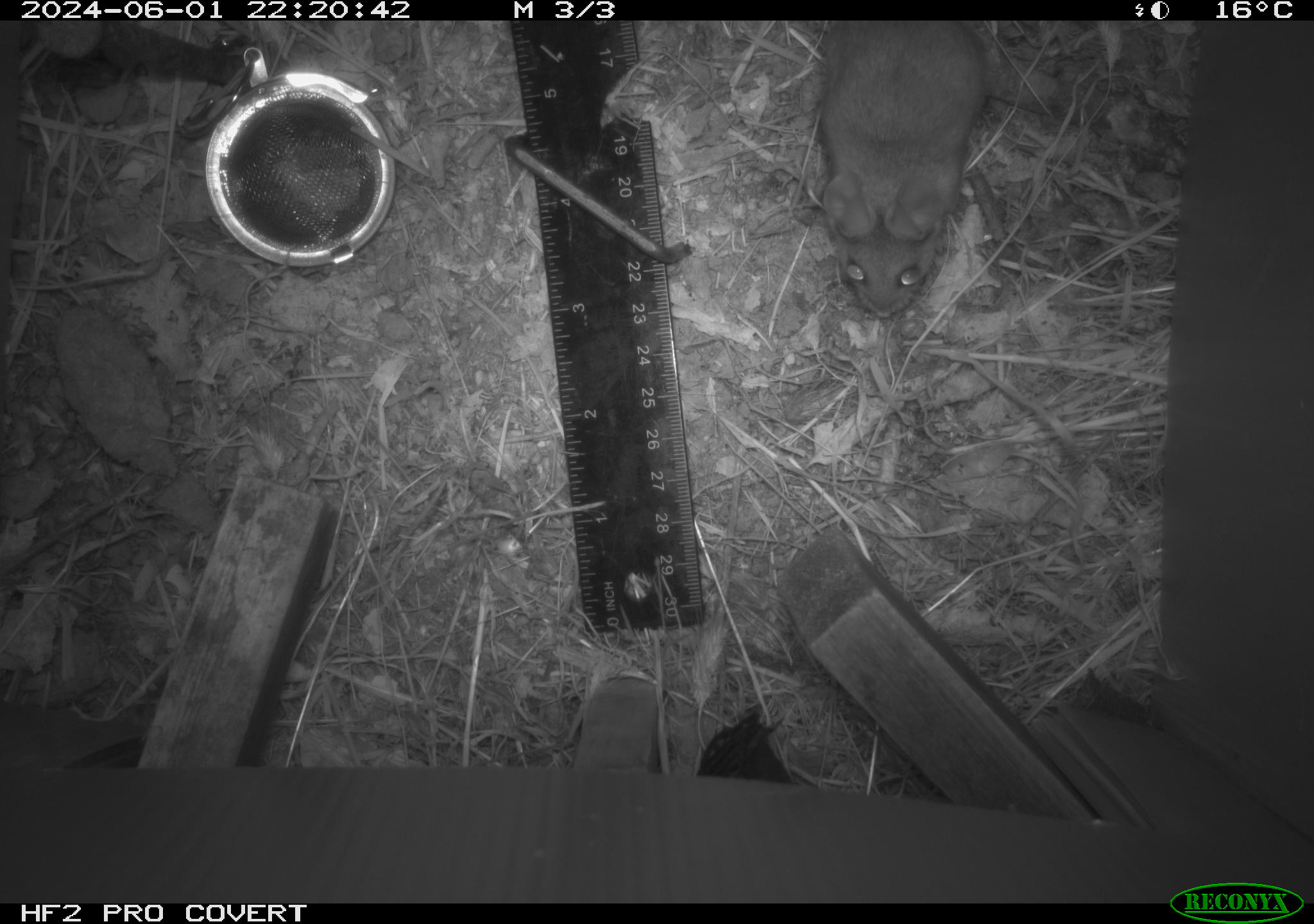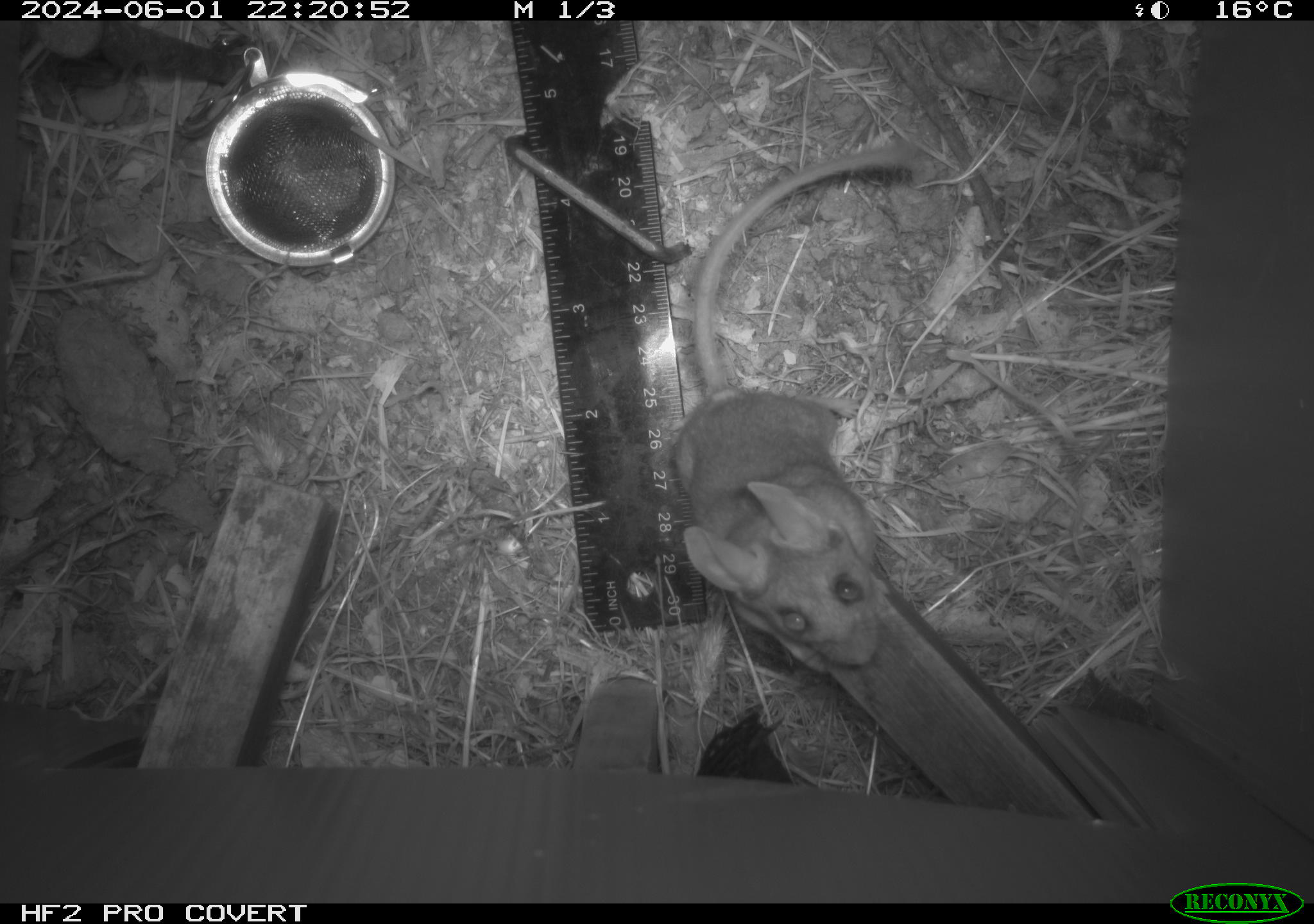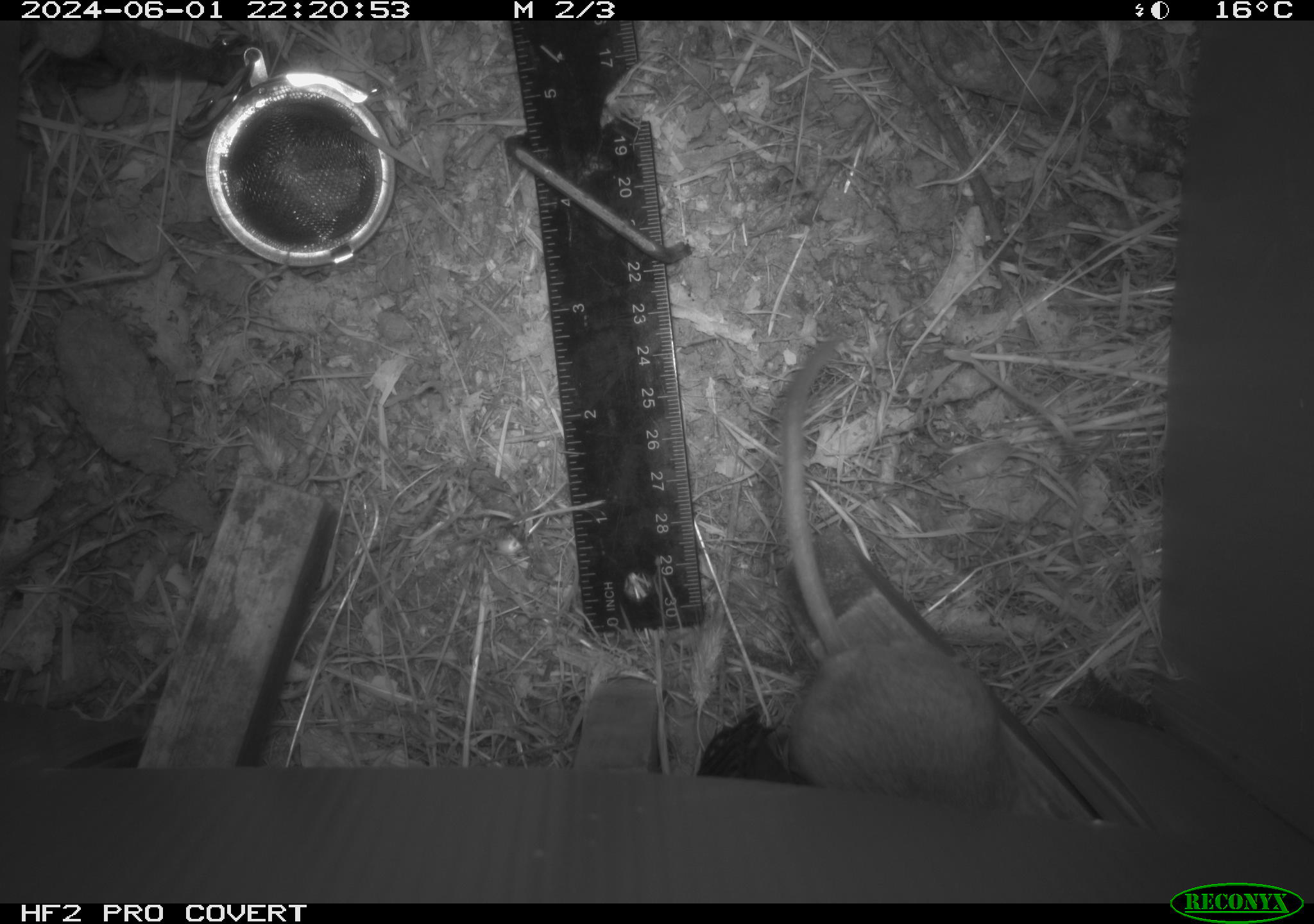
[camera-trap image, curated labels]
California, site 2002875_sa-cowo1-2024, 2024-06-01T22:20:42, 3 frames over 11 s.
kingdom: Animalia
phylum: Chordata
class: Mammalia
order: Rodentia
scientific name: Rodentia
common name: rodent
Rodent (Rodentia).